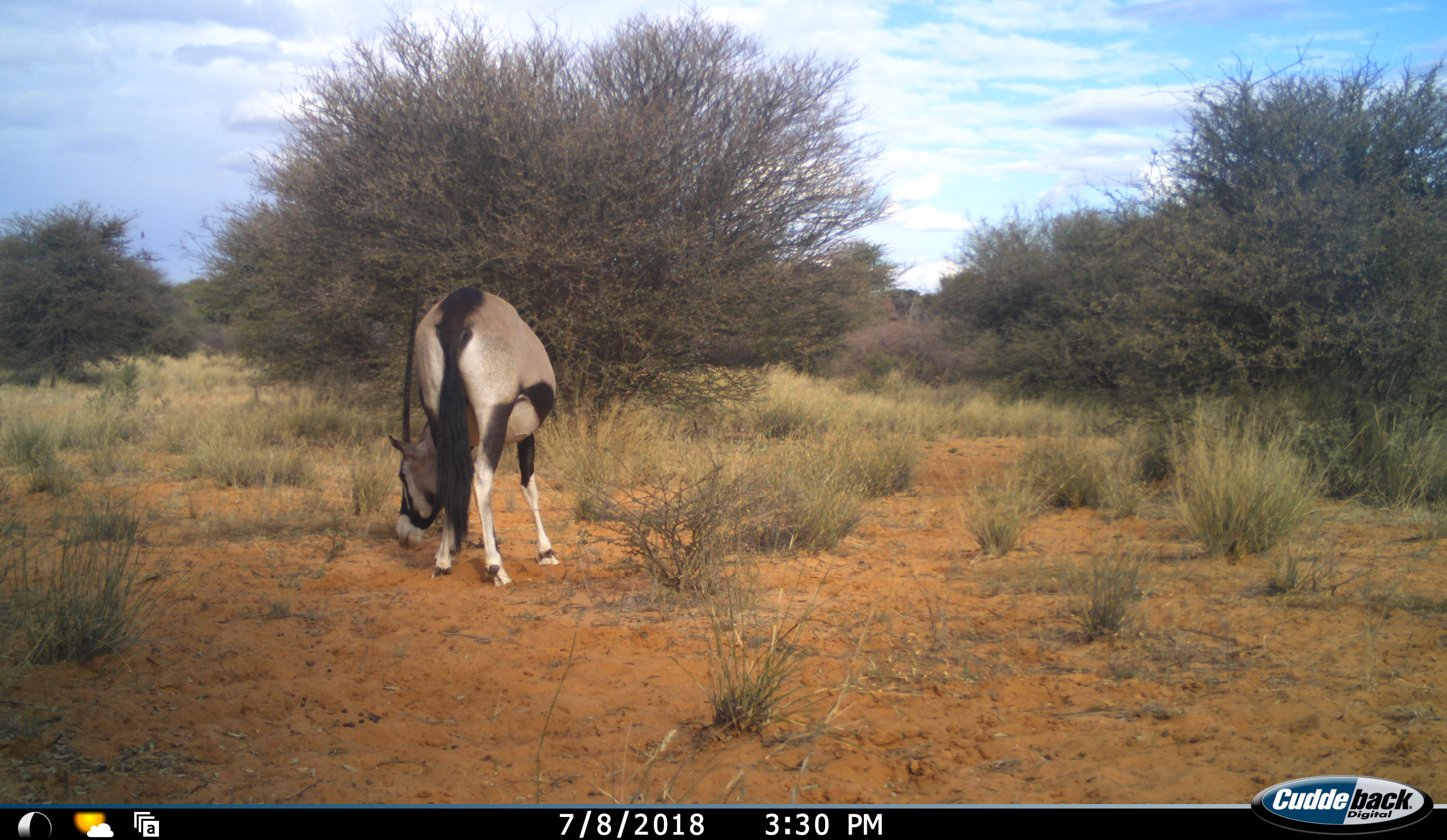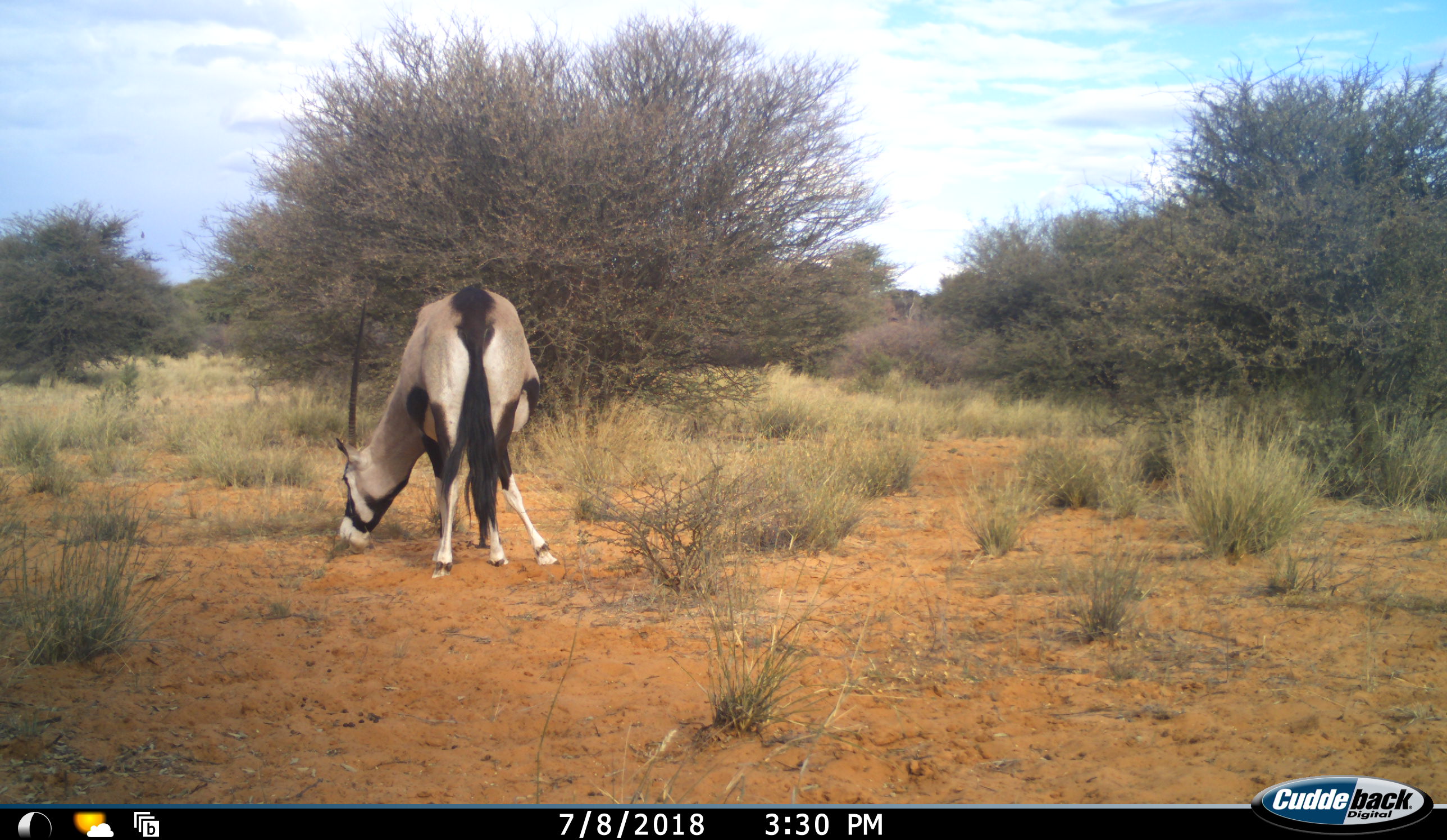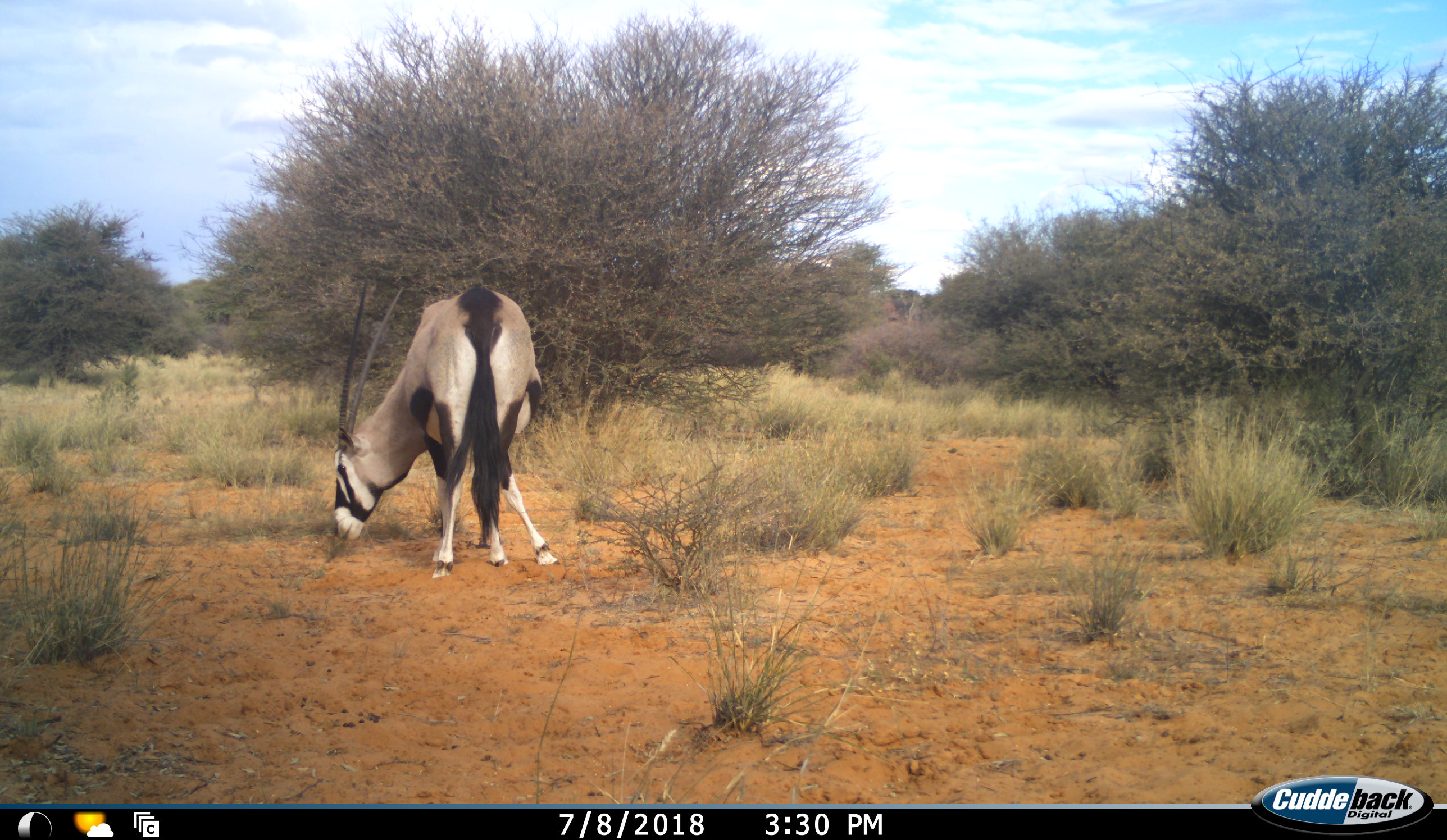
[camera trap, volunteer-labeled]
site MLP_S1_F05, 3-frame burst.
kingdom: Animalia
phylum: Chordata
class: Mammalia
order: Artiodactyla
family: Bovidae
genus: Oryx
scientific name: Oryx gazella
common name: gemsbok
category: oryx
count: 1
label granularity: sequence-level